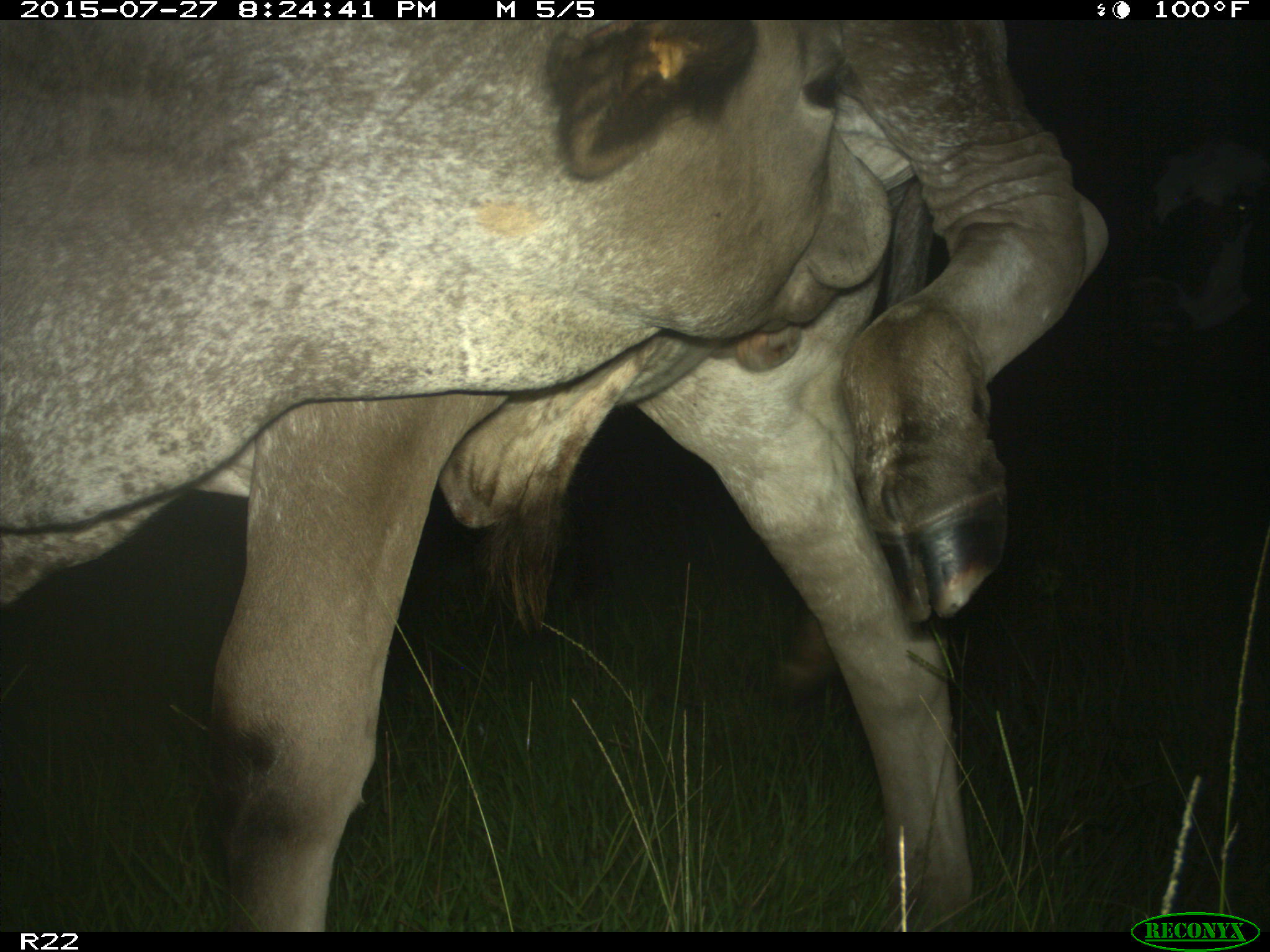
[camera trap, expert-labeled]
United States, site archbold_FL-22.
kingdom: Animalia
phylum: Chordata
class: Mammalia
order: Artiodactyla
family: Bovidae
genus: Bos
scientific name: Bos taurus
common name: domestic cow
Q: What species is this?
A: Bos taurus (domestic cow).